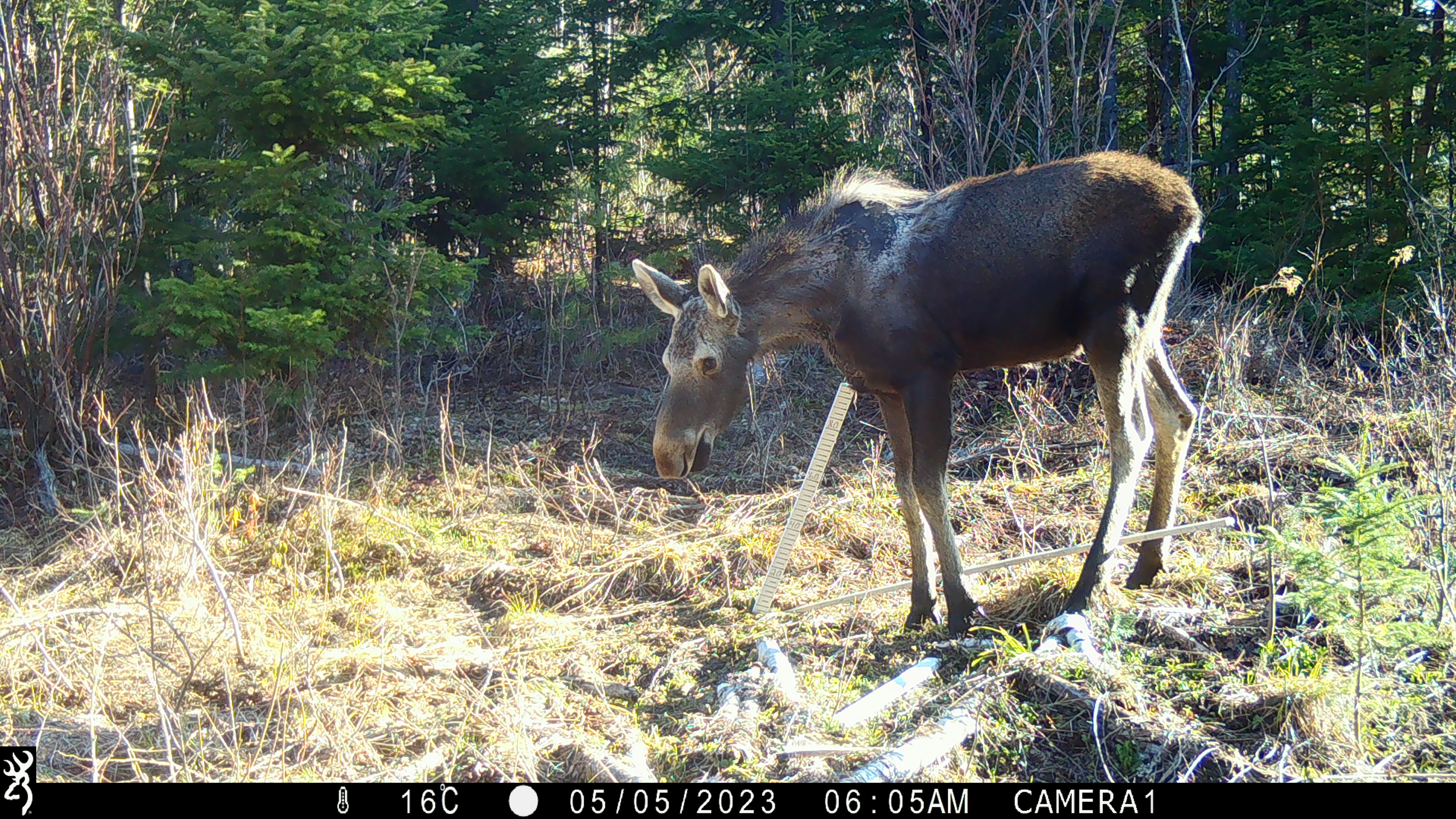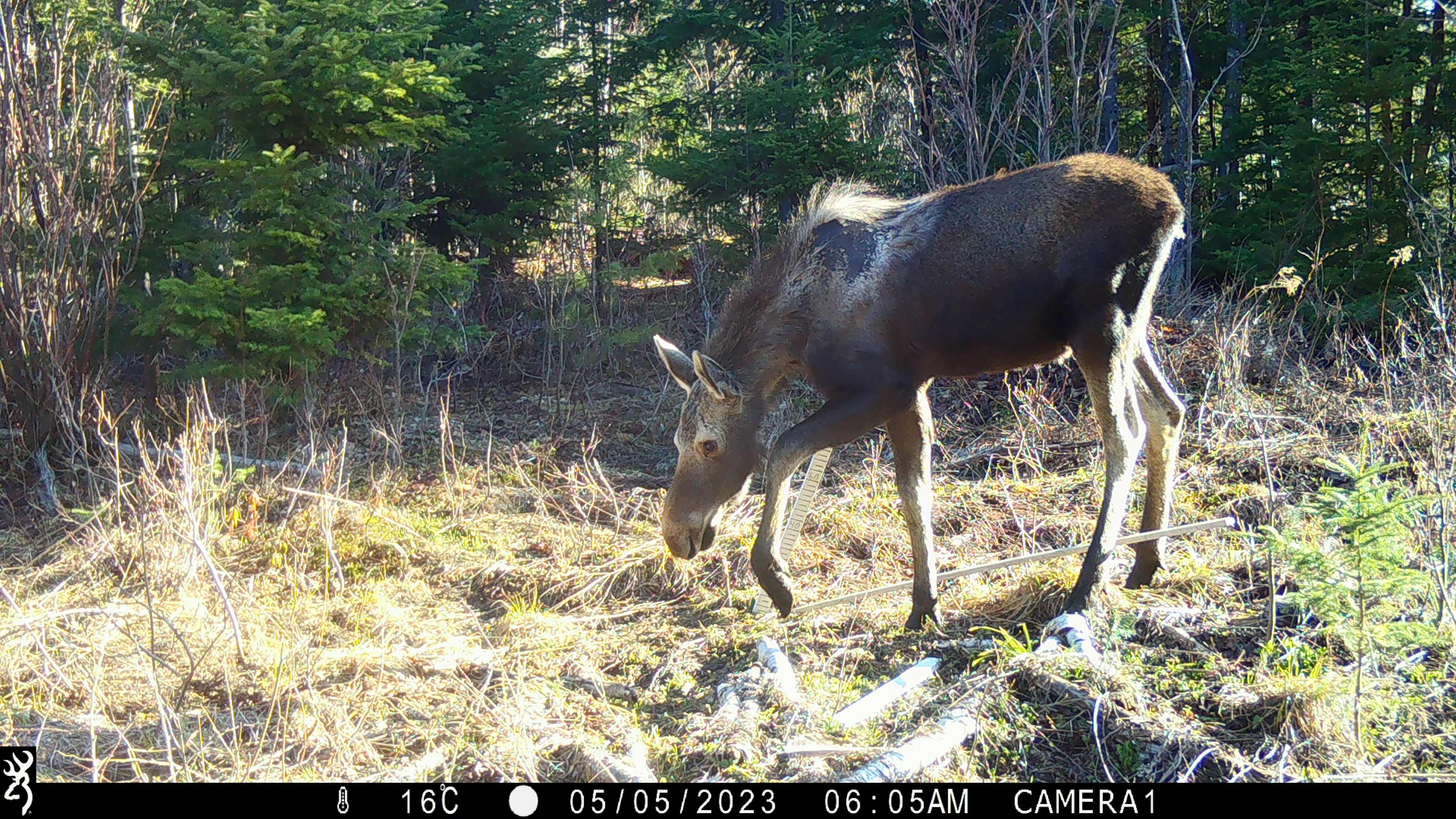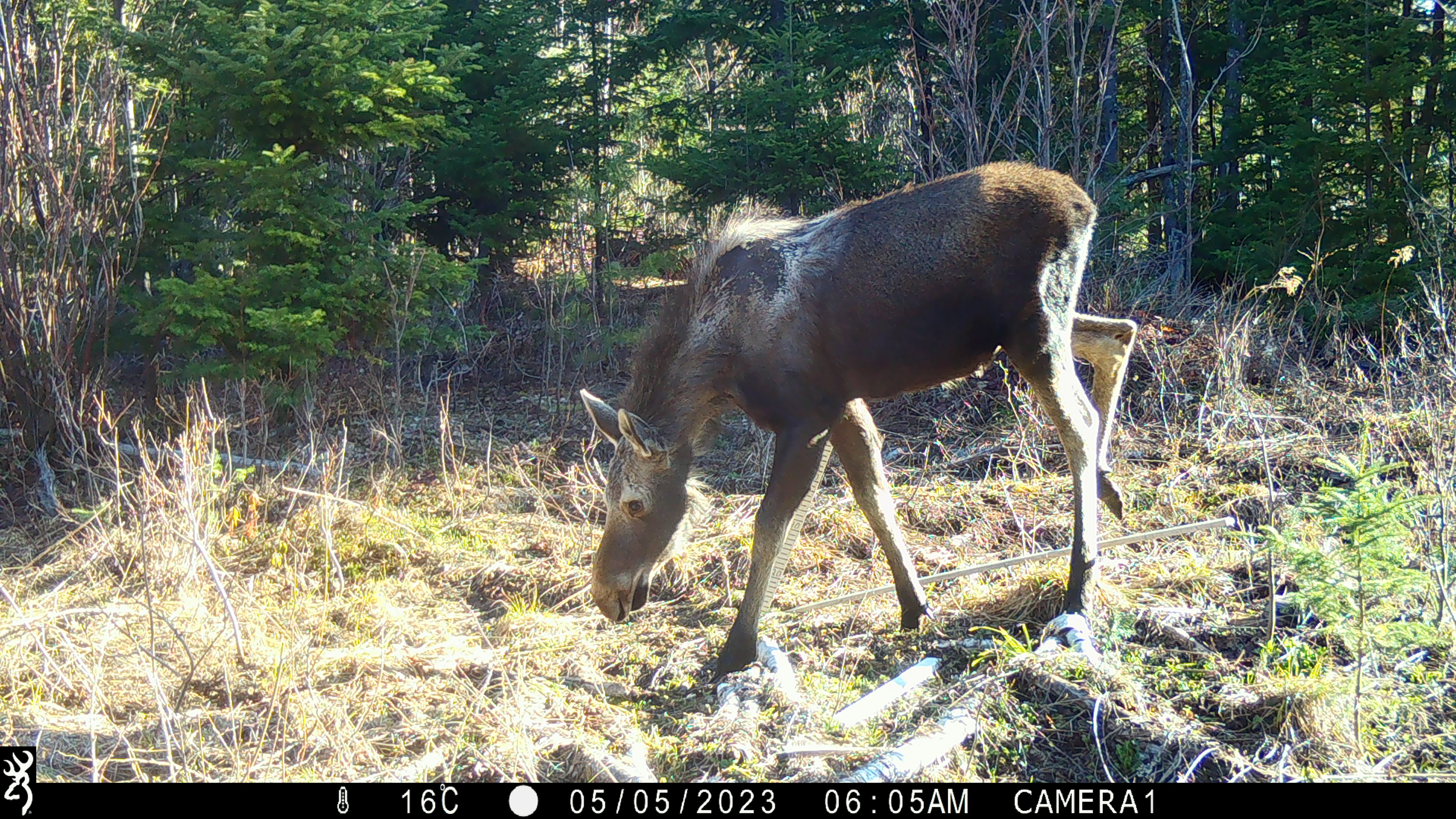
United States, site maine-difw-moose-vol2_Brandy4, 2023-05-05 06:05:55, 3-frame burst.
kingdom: Animalia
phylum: Chordata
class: Mammalia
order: Artiodactyla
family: Cervidae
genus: Alces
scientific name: Alces alces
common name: moose